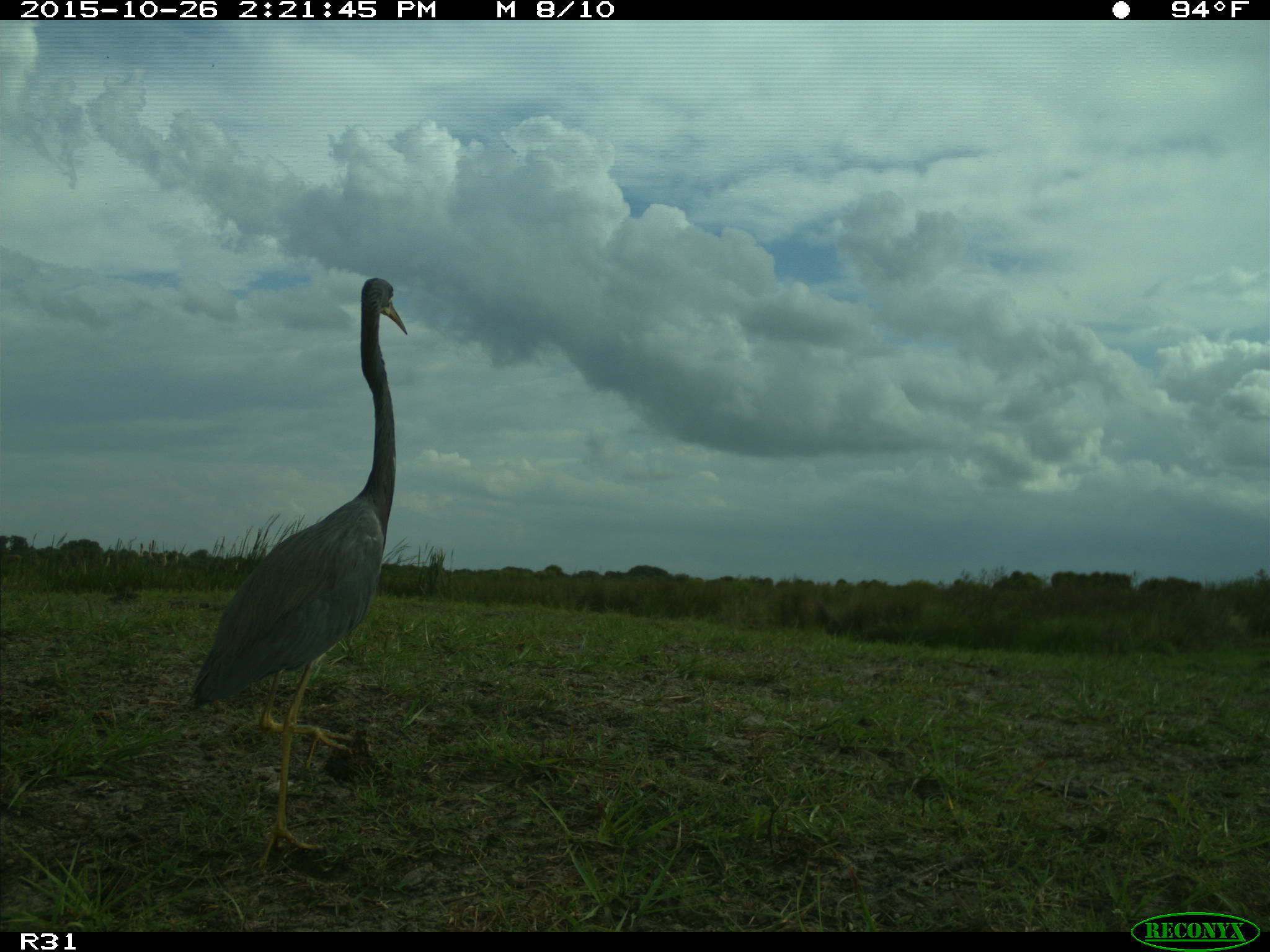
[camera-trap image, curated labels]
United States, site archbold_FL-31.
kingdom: Animalia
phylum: Chordata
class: Aves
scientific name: Aves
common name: birds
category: unidentified bird